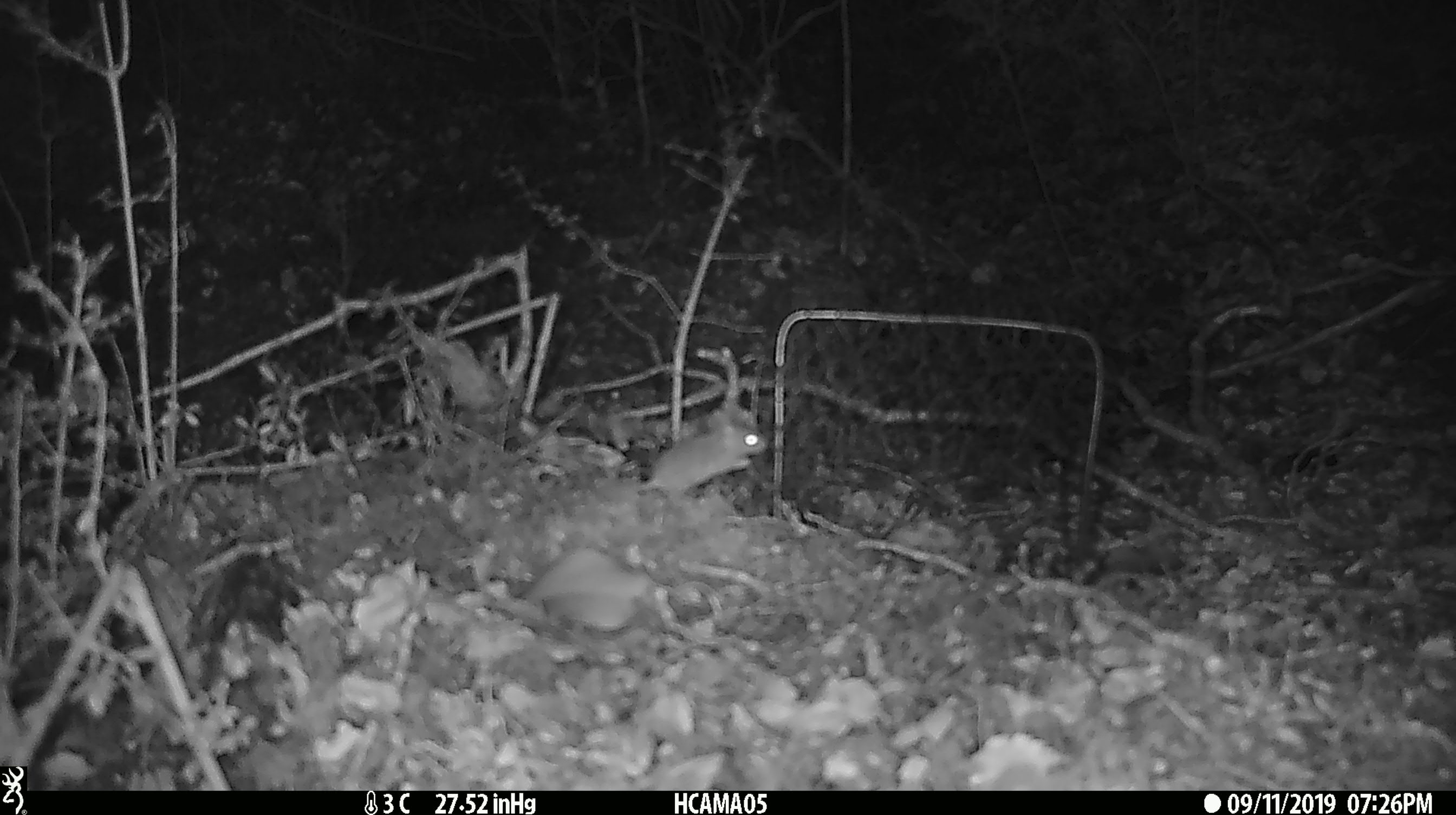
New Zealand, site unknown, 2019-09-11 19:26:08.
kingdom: Animalia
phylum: Chordata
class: Mammalia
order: Rodentia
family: Muridae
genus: Mus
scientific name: Mus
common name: mouse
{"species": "mouse (Mus)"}